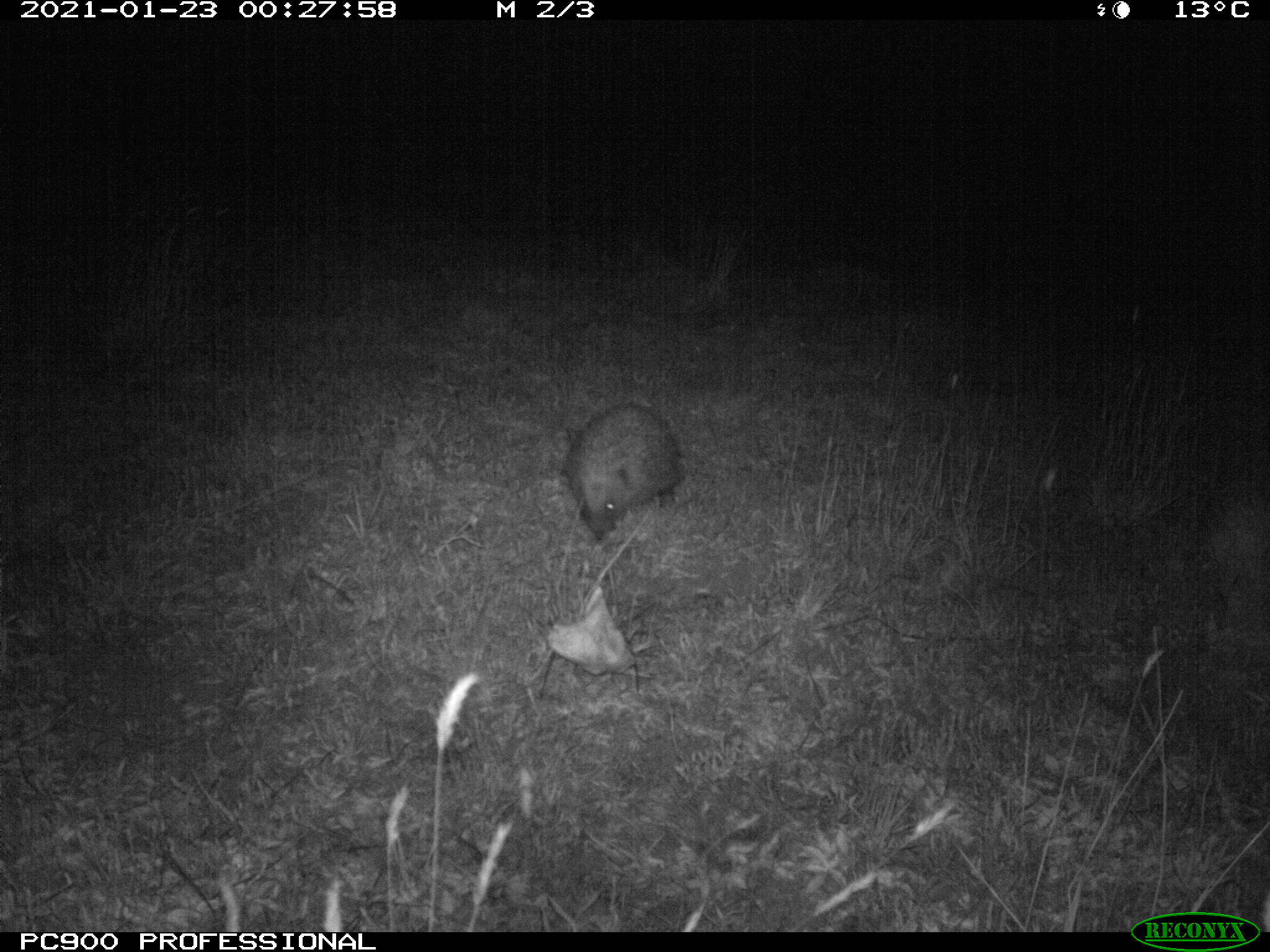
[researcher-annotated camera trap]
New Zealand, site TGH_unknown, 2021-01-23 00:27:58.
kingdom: Animalia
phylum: Chordata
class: Mammalia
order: Eulipotyphla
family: Erinaceidae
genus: Erinaceus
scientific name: Erinaceus europaeus europaeus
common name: european hedgehog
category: hedgehog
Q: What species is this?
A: Hedgehog (european hedgehog) (Erinaceus europaeus europaeus).